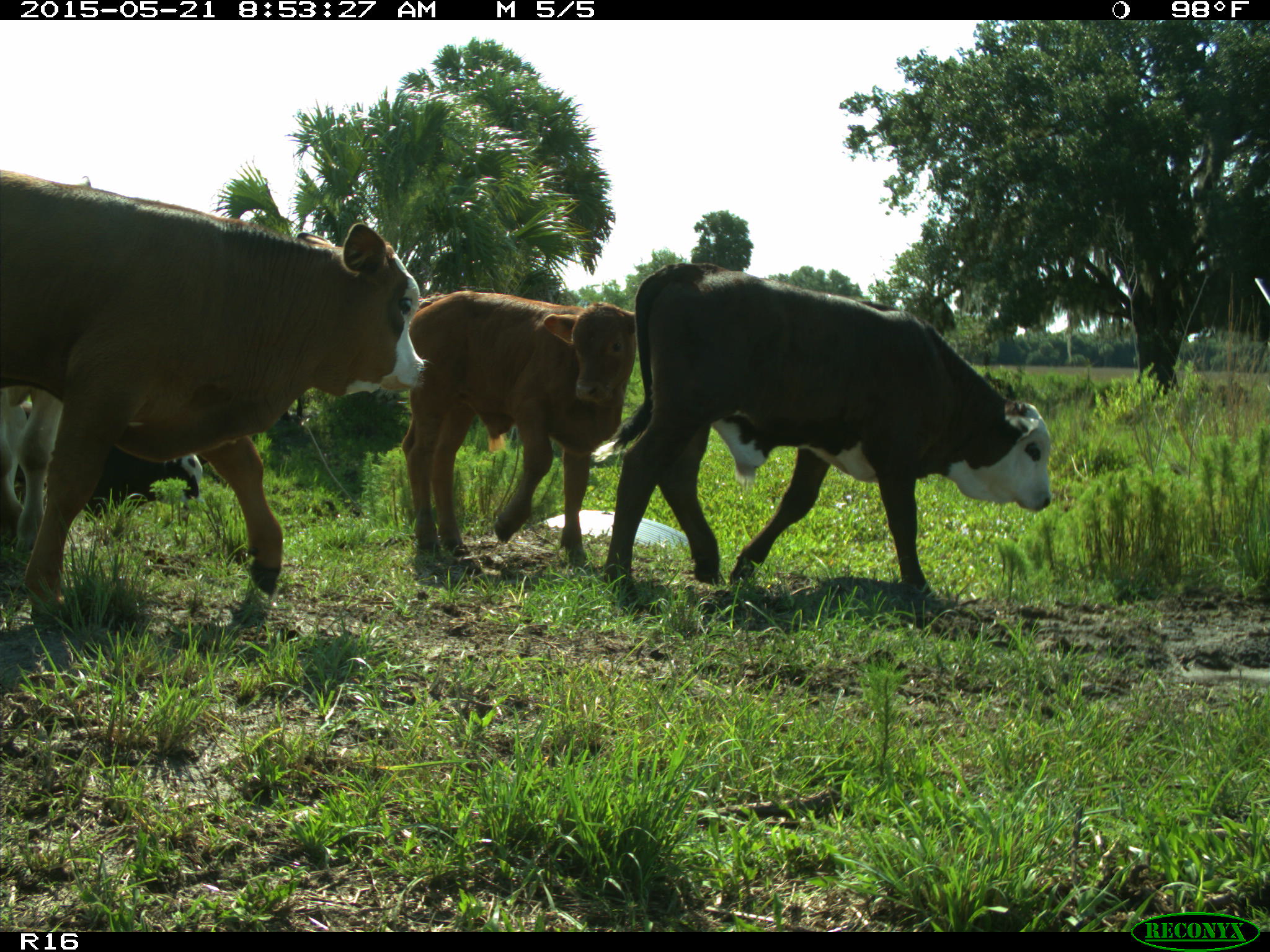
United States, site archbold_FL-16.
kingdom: Animalia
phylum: Chordata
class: Mammalia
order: Artiodactyla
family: Bovidae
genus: Bos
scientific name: Bos taurus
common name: domestic cow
Bos taurus (domestic cow).